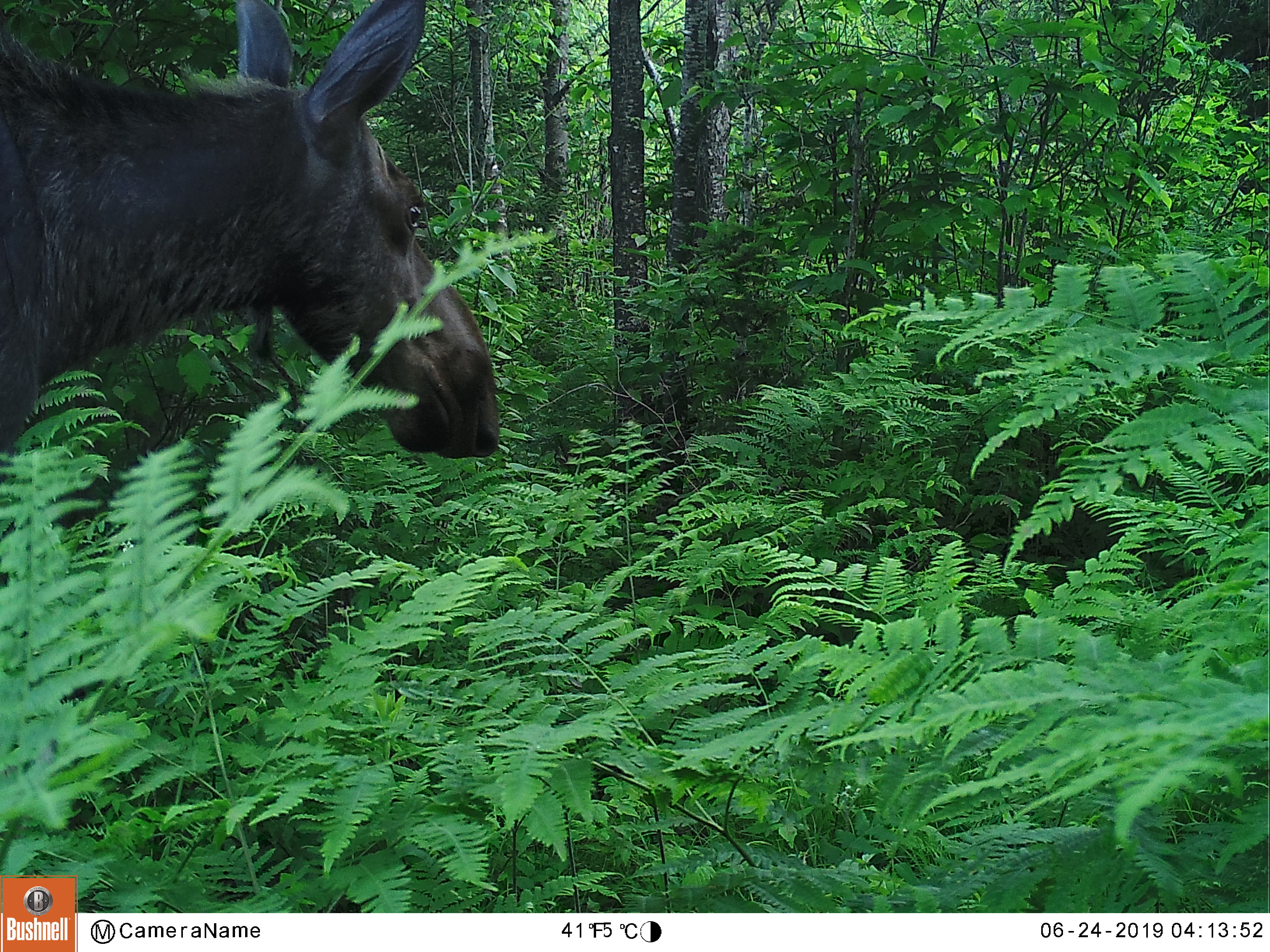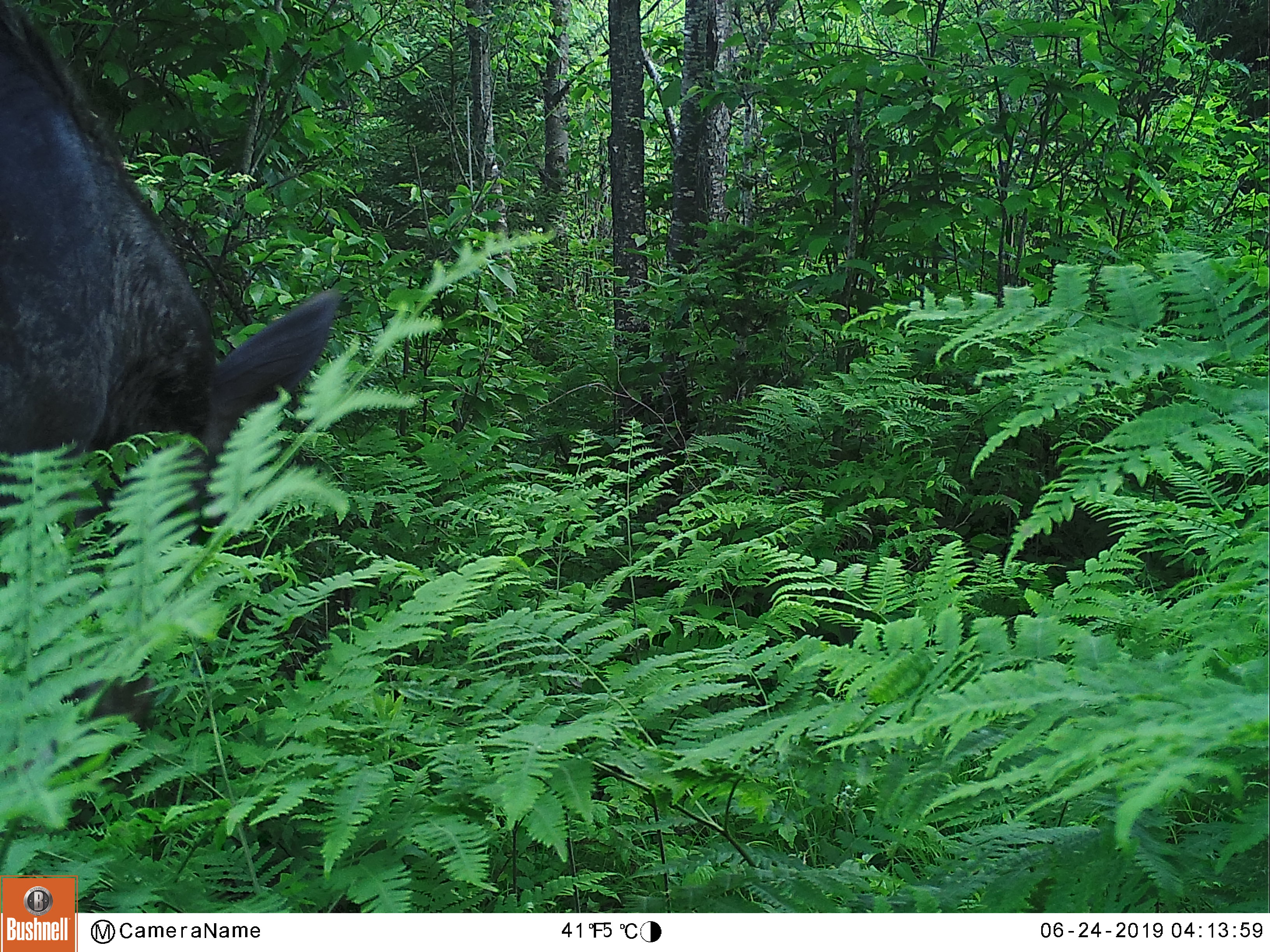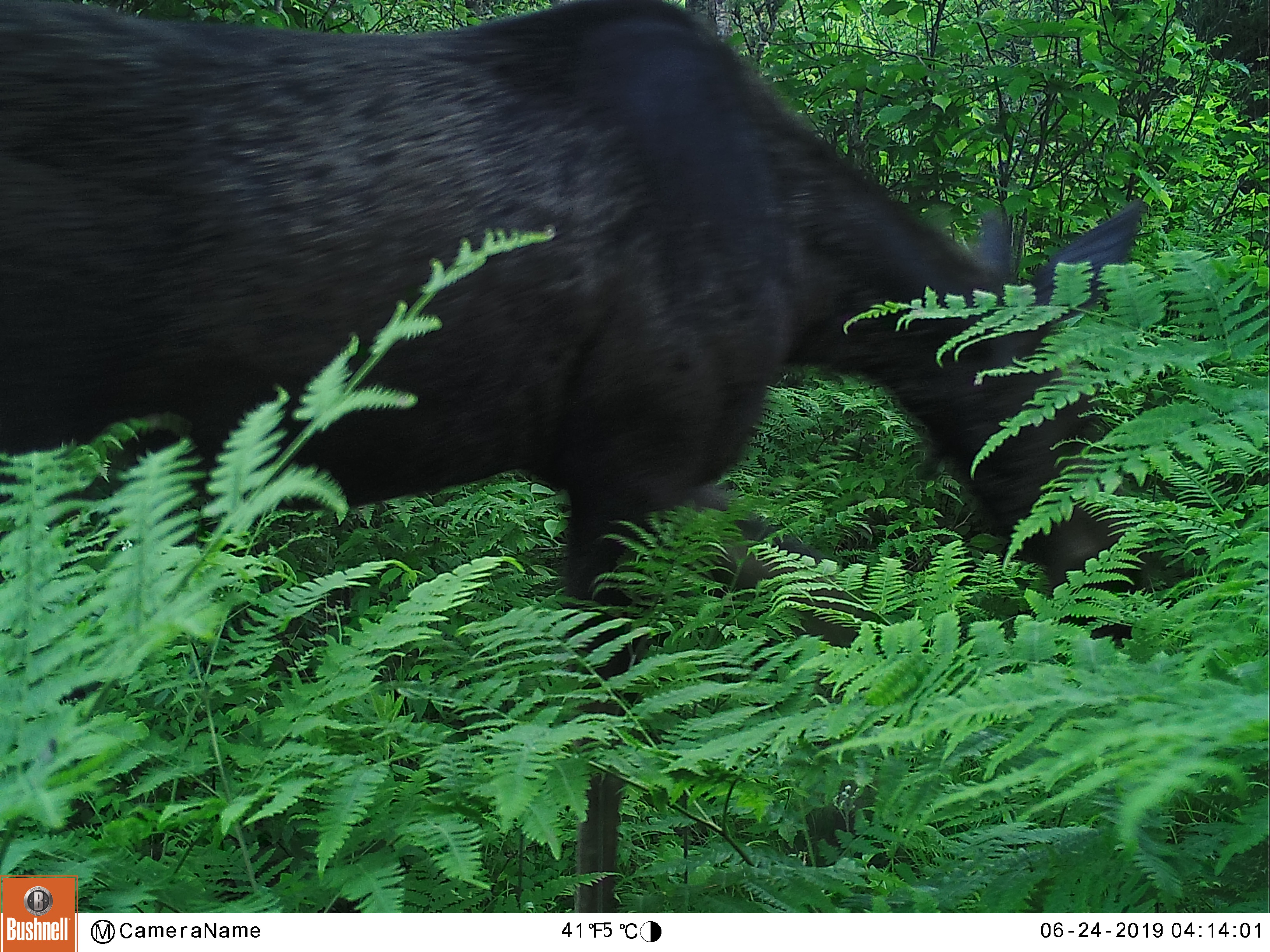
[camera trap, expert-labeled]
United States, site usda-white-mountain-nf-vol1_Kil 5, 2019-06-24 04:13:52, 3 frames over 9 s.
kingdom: Animalia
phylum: Chordata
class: Mammalia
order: Artiodactyla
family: Cervidae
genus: Alces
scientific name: Alces alces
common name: moose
Moose (Alces alces).